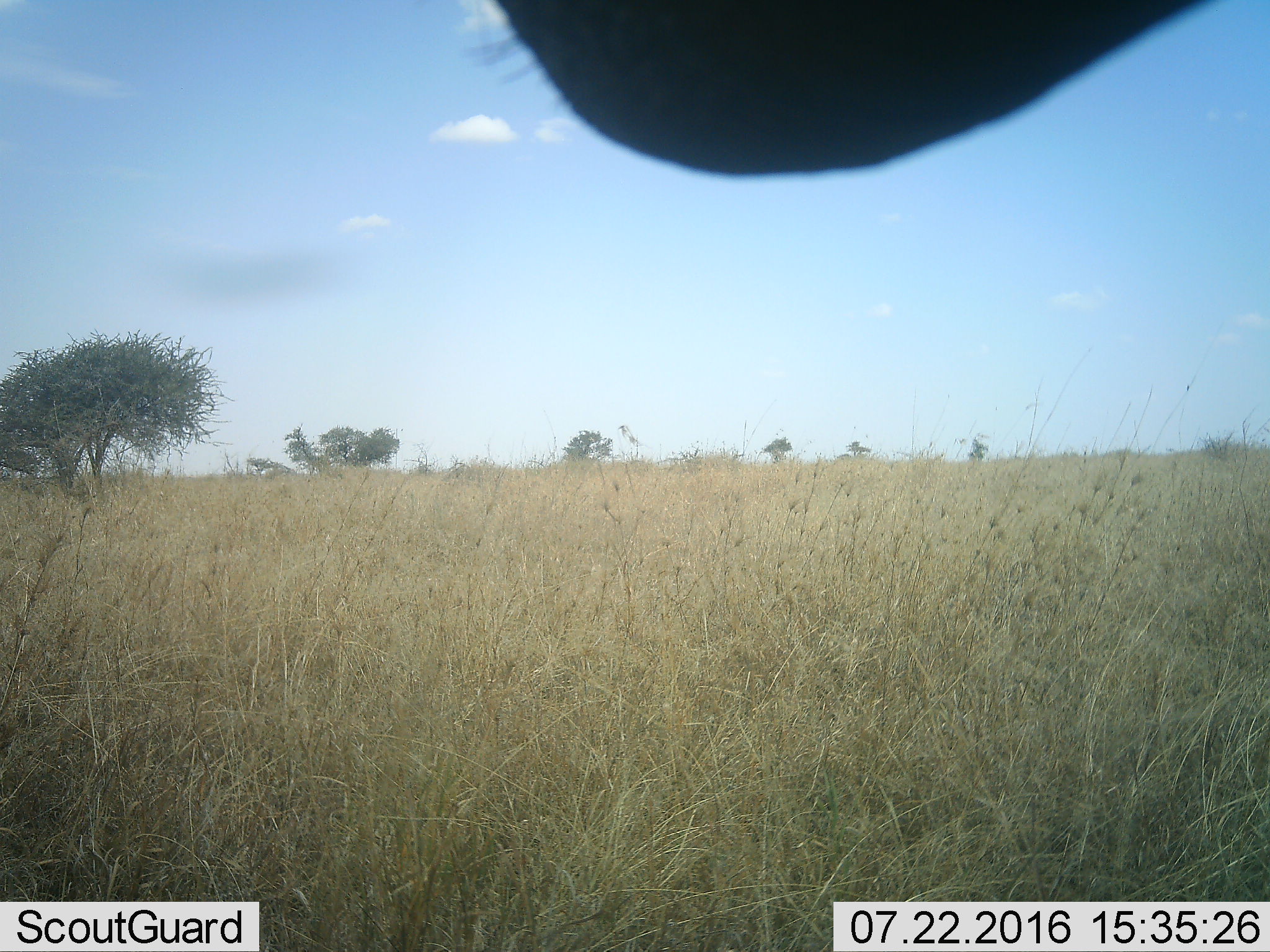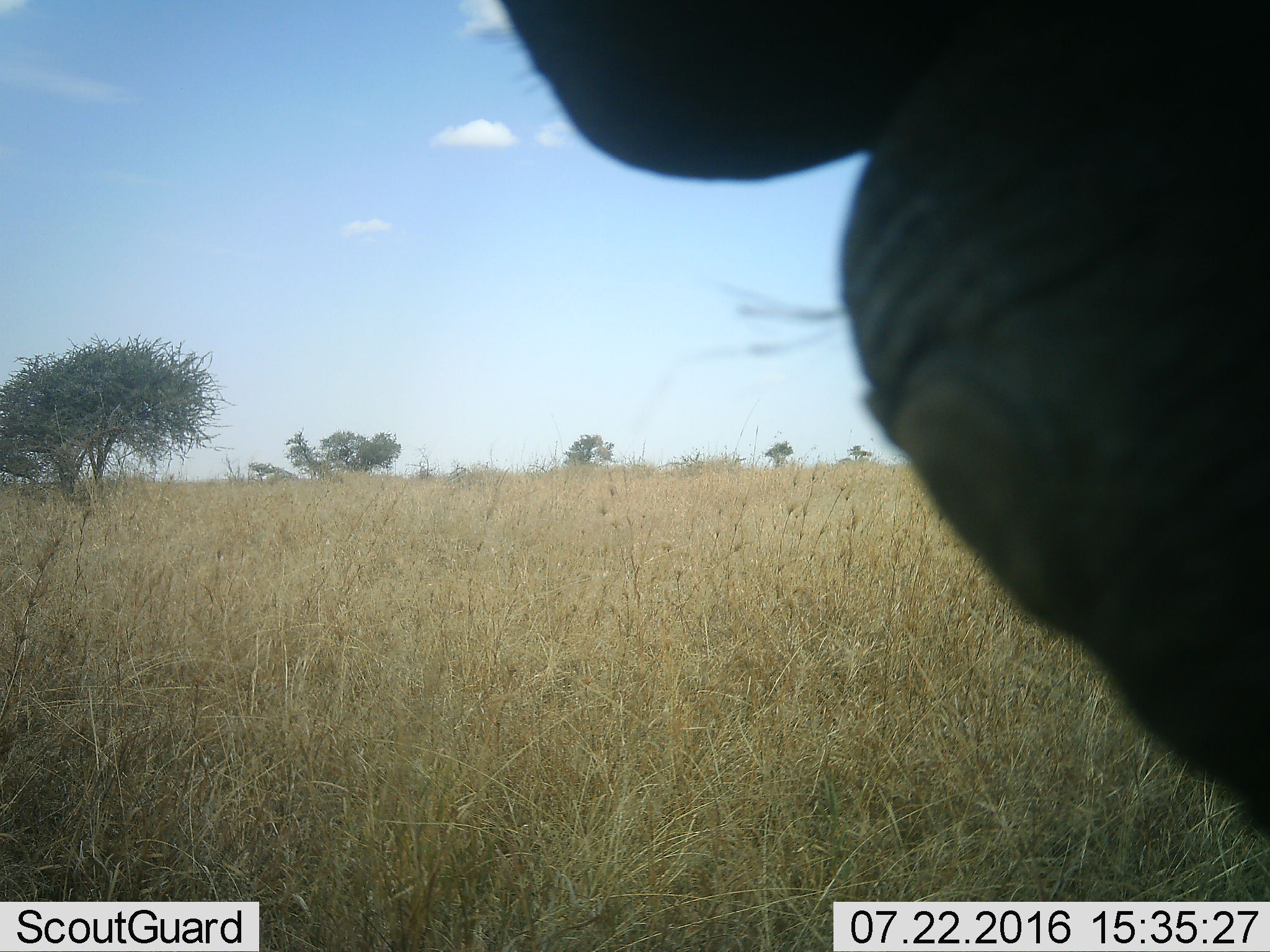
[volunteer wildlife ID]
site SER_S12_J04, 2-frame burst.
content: unidentified animal